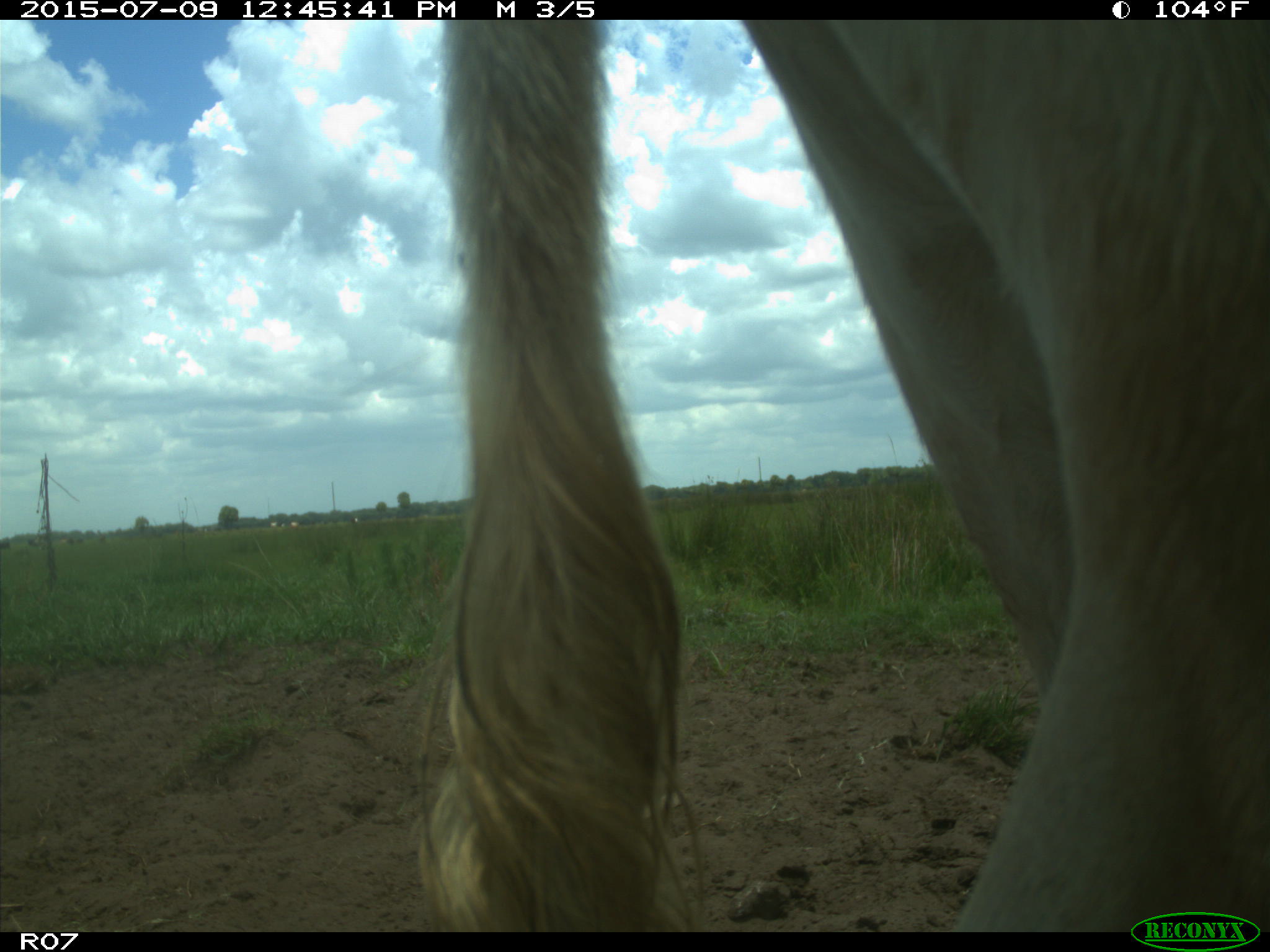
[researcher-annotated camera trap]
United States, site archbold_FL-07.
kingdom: Animalia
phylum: Chordata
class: Mammalia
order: Artiodactyla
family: Bovidae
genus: Bos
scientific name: Bos taurus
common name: domestic cow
Bos taurus (domestic cow).